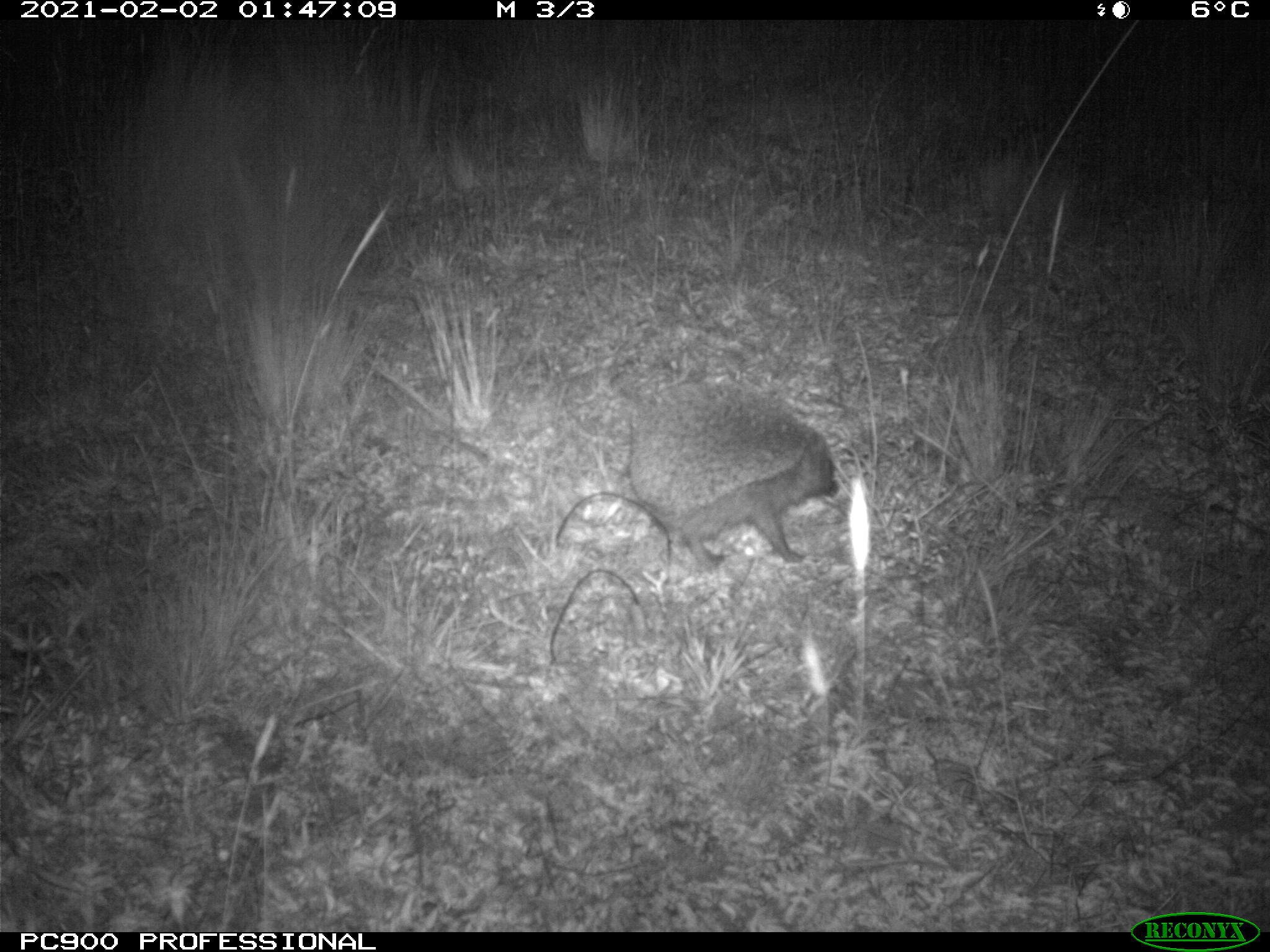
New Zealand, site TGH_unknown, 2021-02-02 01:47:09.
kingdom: Animalia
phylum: Chordata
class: Mammalia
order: Eulipotyphla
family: Erinaceidae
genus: Erinaceus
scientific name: Erinaceus europaeus europaeus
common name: european hedgehog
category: hedgehog